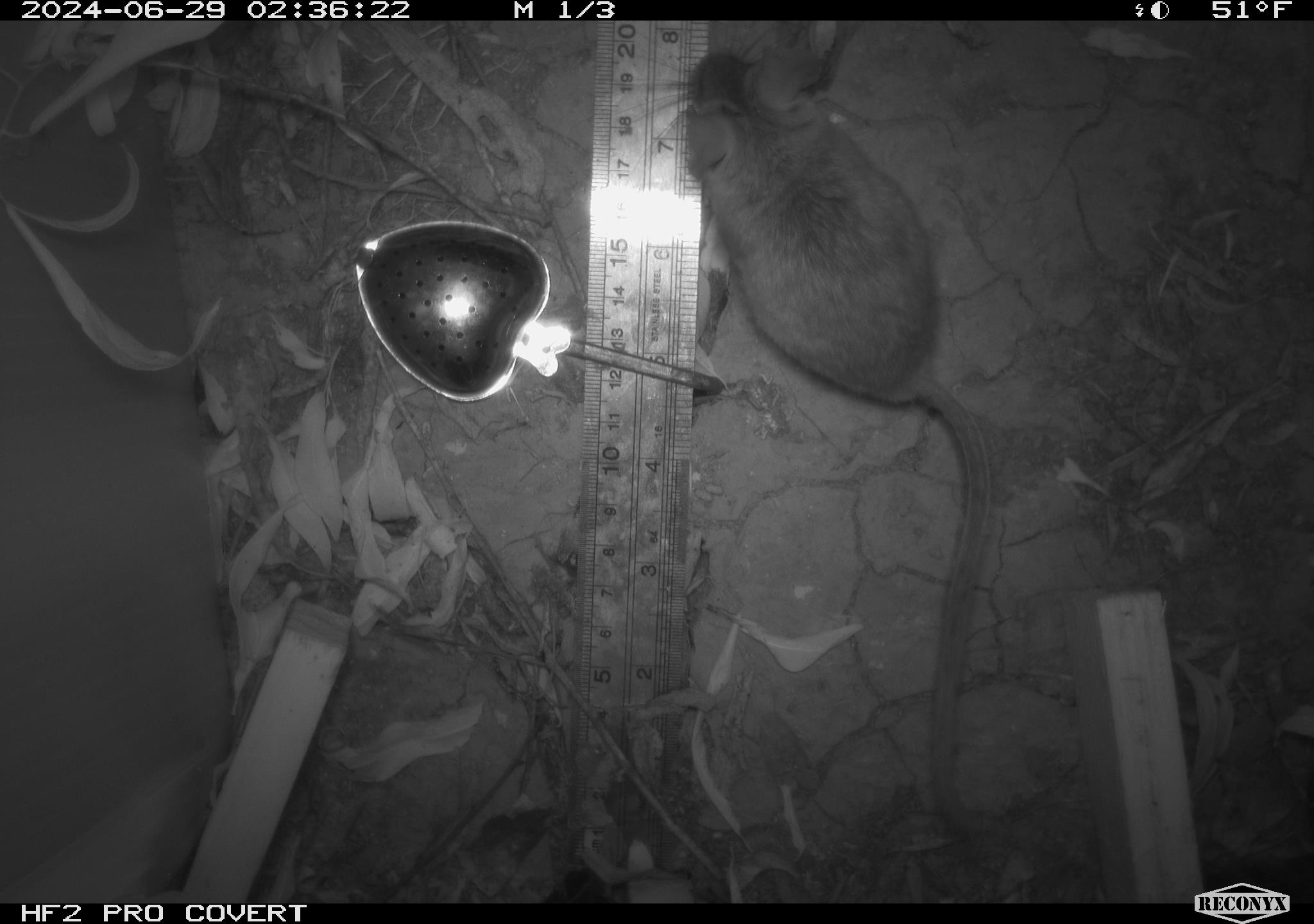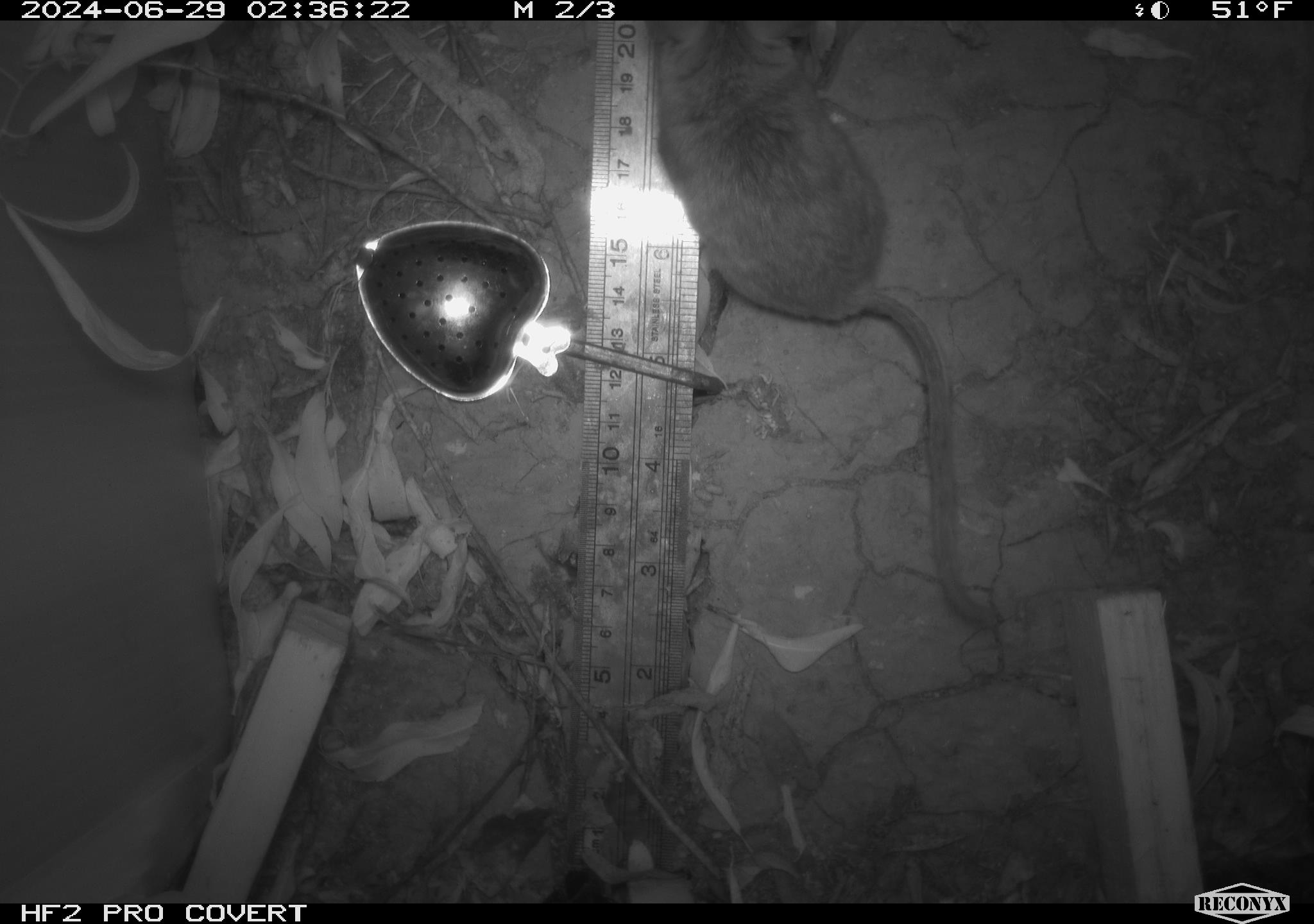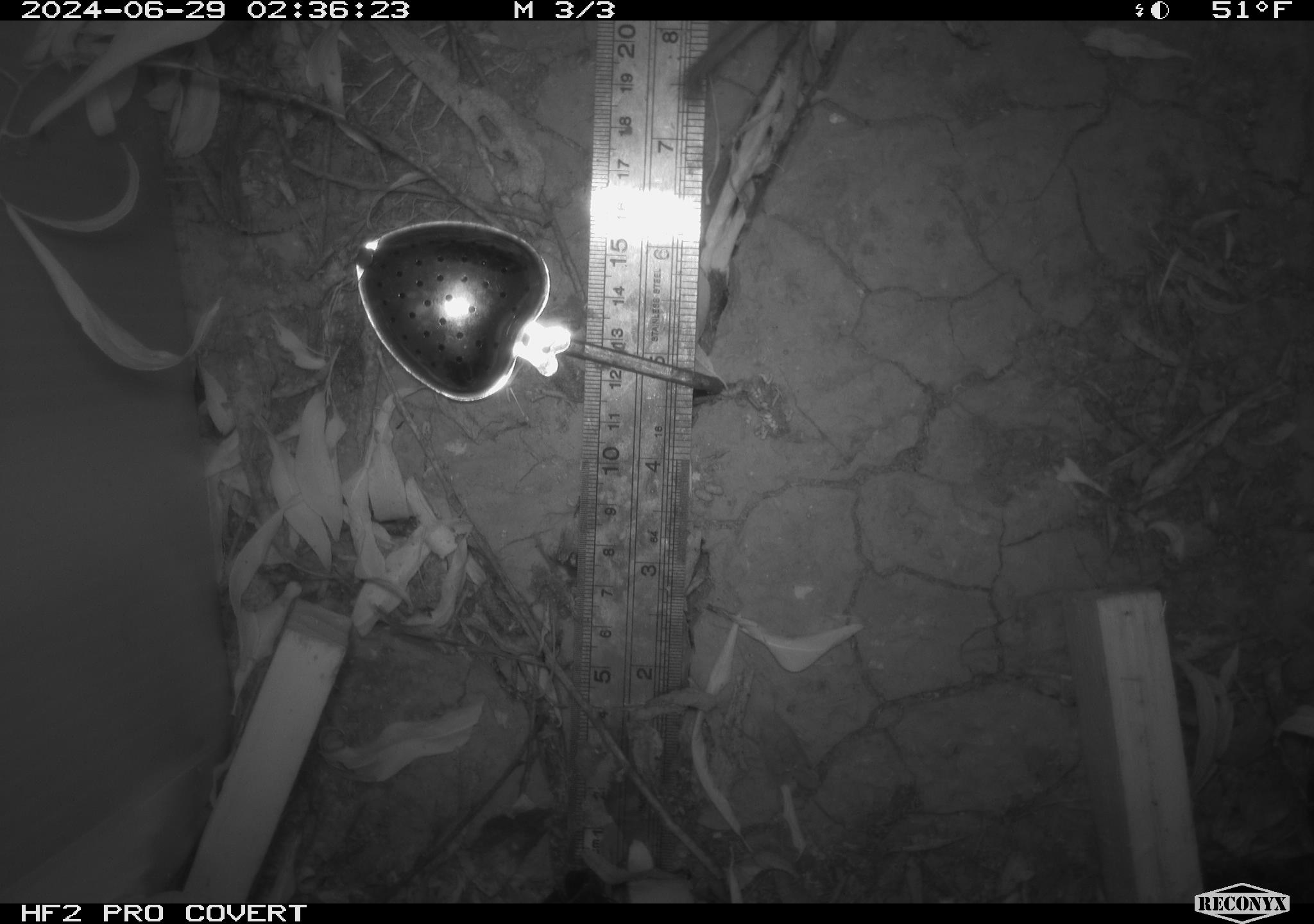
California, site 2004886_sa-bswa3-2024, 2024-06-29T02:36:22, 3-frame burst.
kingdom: Animalia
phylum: Chordata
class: Mammalia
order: Rodentia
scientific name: Rodentia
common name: mouse species